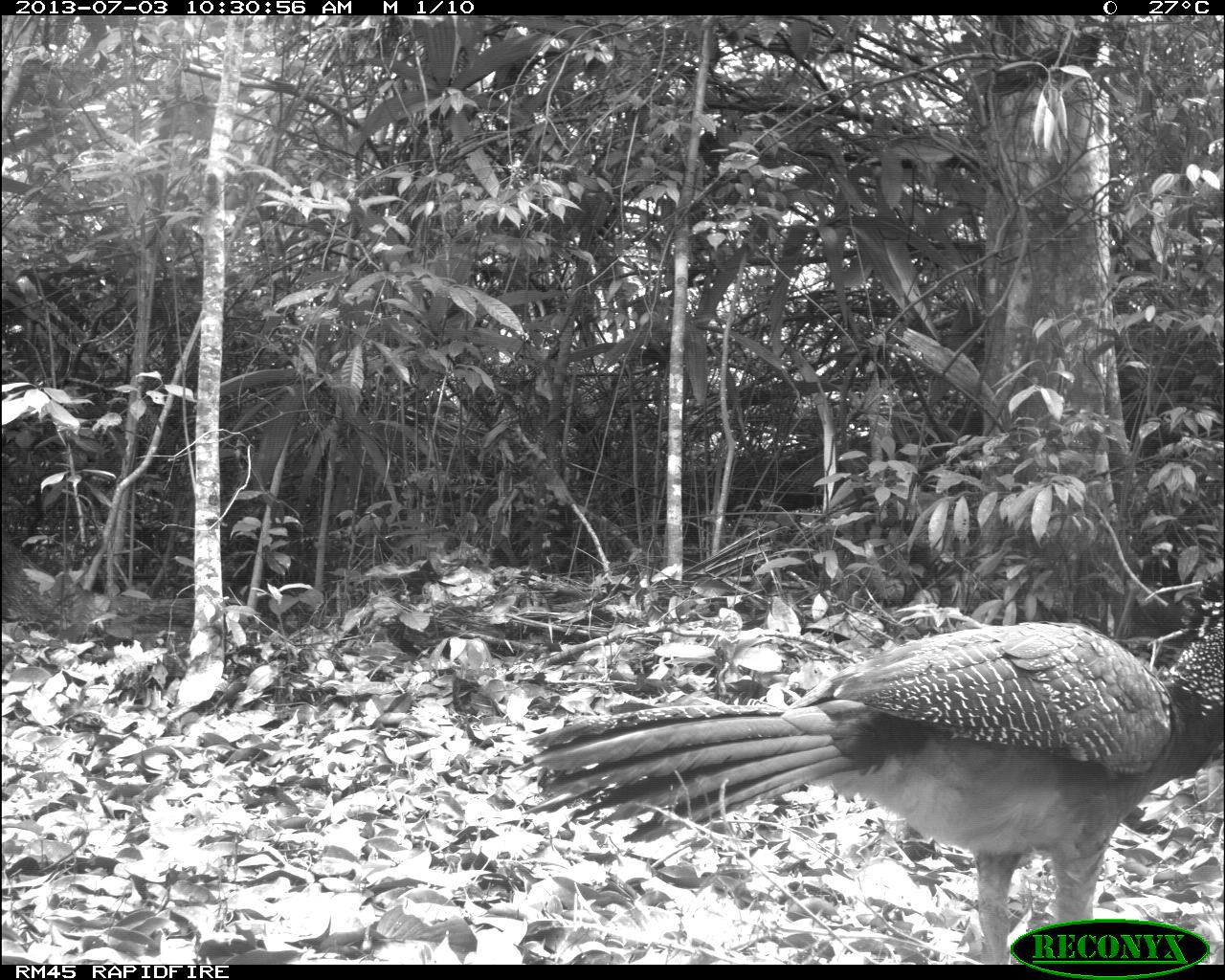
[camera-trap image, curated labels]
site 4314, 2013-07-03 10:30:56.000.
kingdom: Animalia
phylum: Chordata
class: Aves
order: Galliformes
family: Cracidae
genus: Crax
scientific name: Crax rubra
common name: great curassow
Crax rubra (great curassow), count 2.